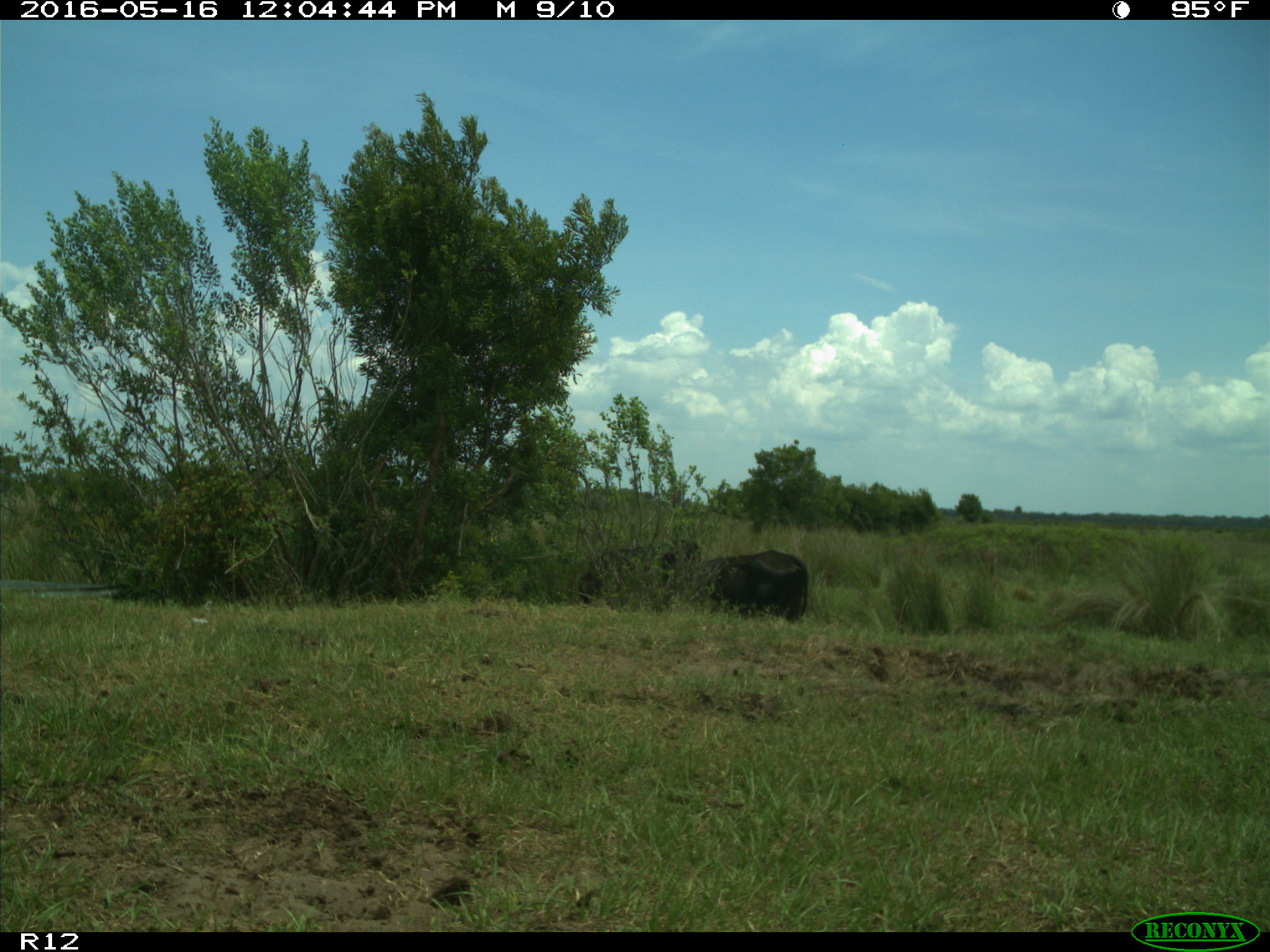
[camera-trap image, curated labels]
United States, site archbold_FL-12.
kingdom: Animalia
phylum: Chordata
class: Mammalia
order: Artiodactyla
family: Bovidae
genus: Bos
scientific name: Bos taurus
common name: domestic cow